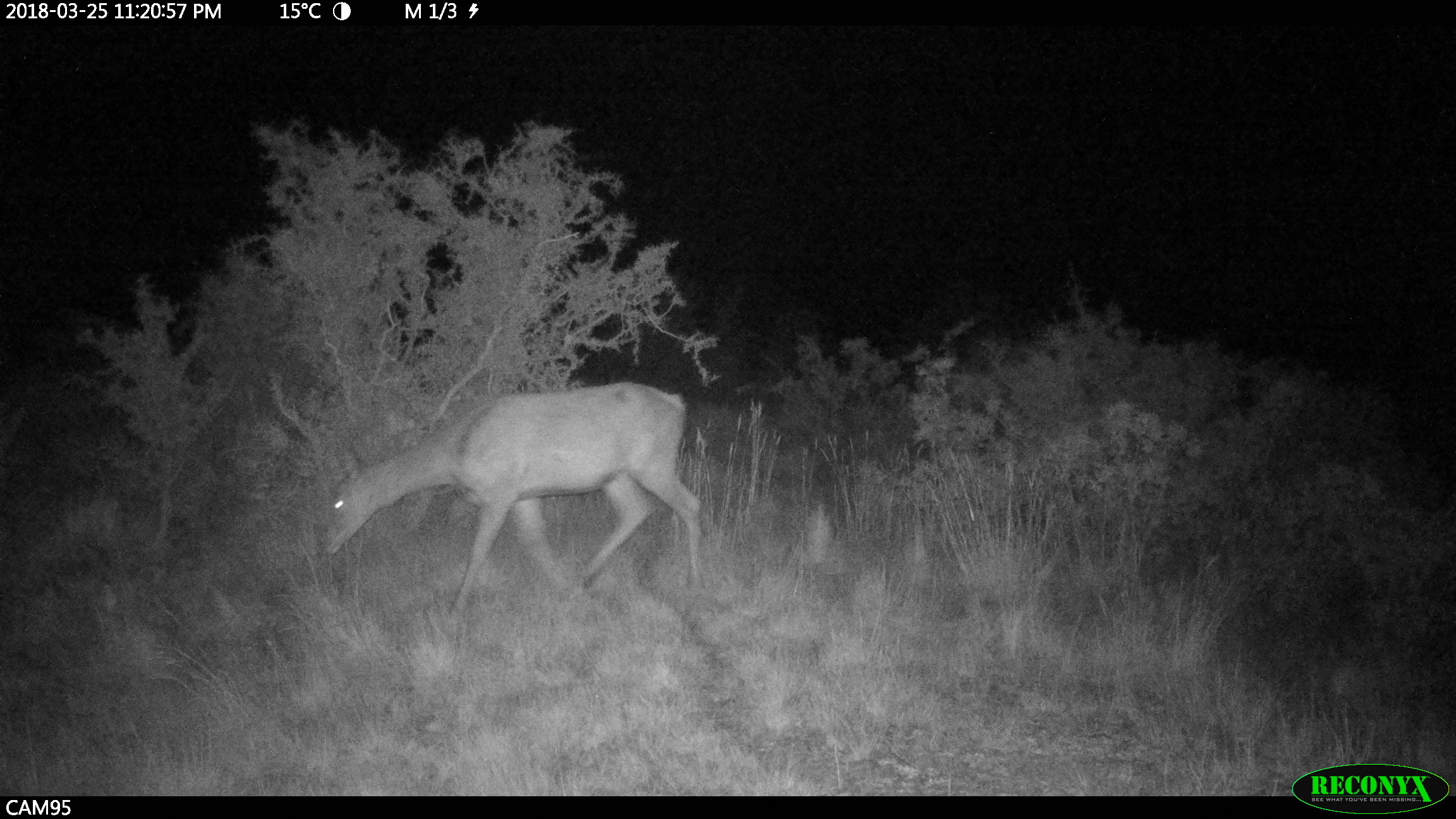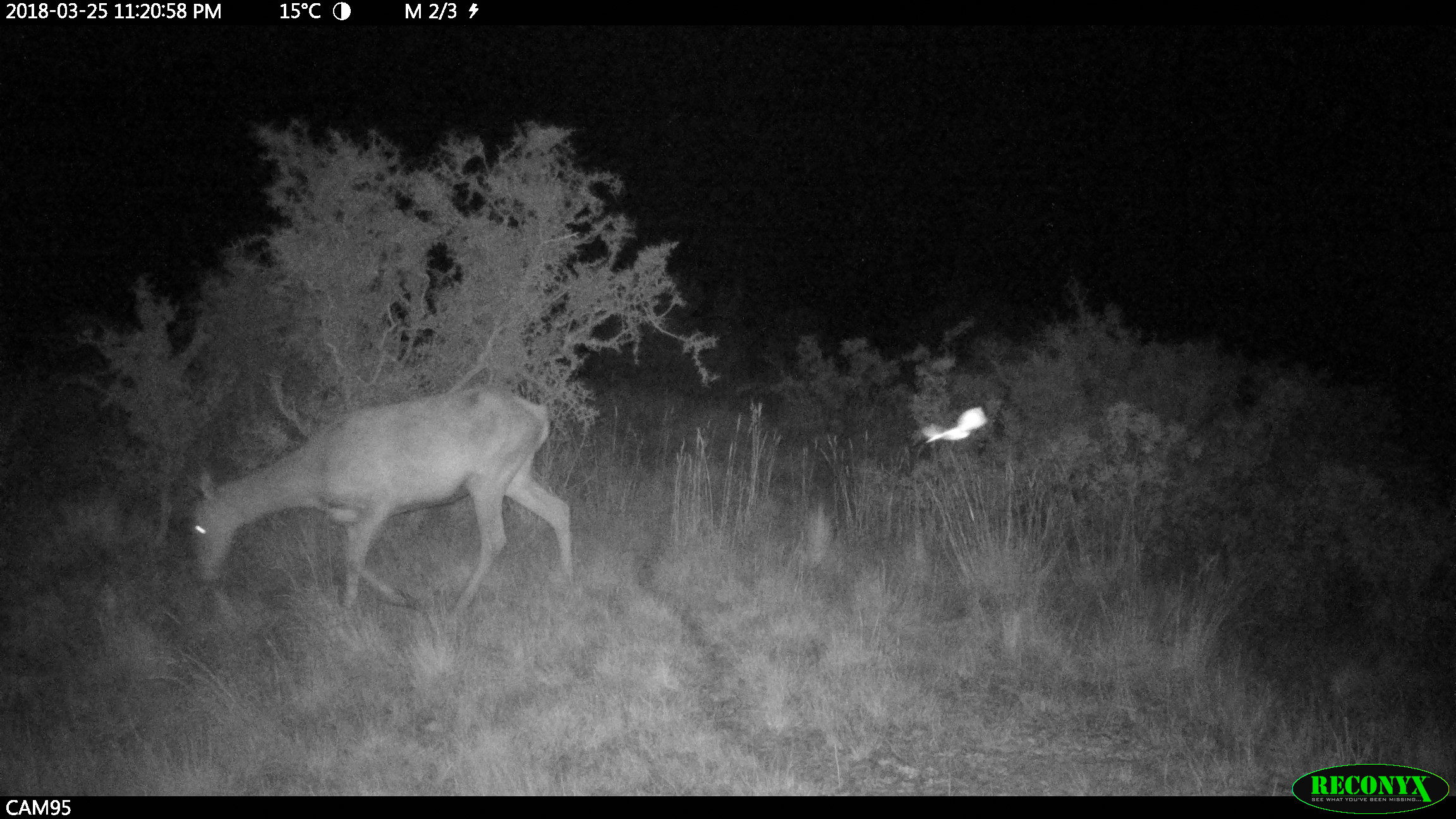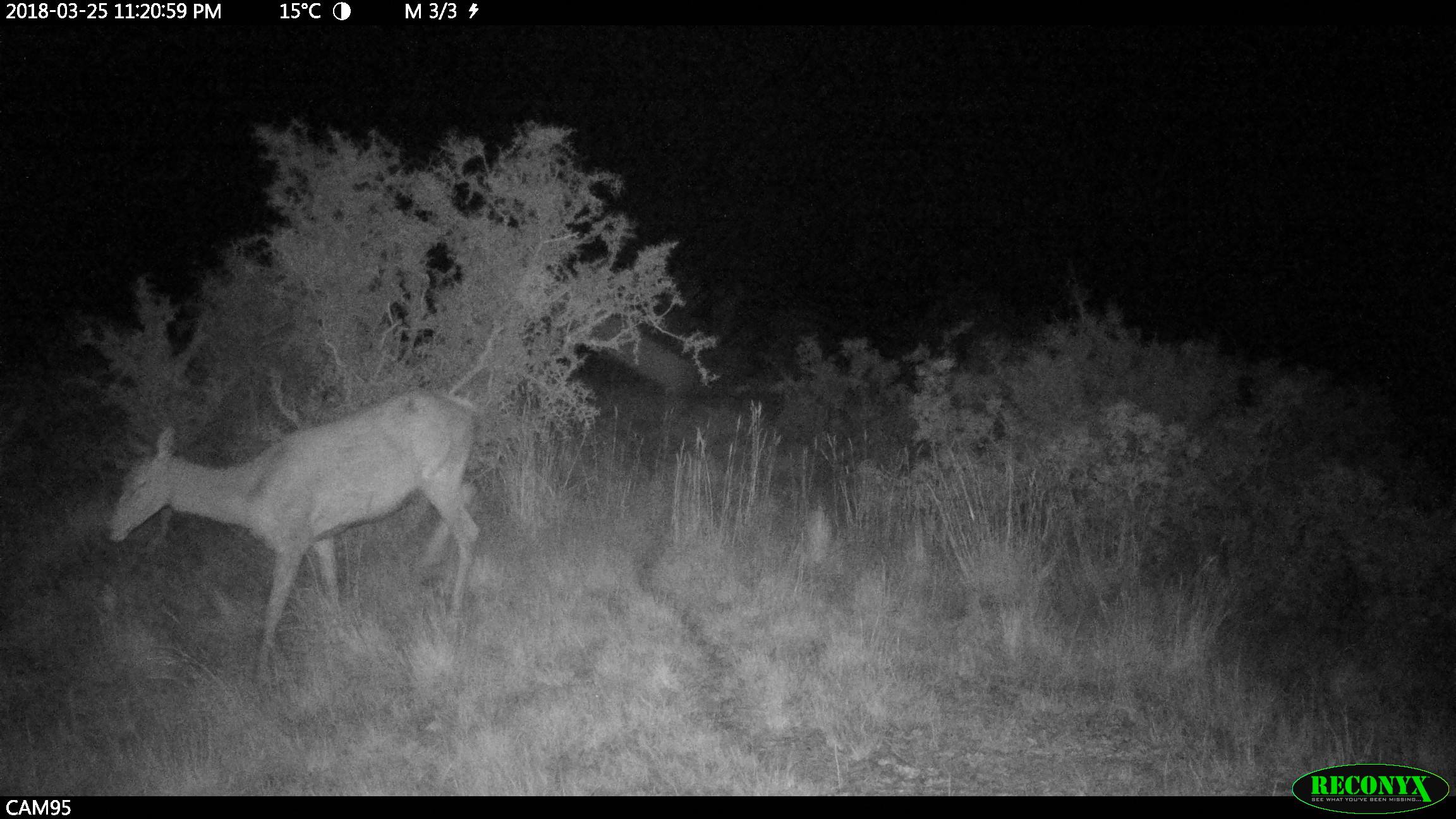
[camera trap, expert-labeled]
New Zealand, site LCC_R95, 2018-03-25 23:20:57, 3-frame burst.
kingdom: Animalia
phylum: Chordata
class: Mammalia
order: Artiodactyla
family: Cervidae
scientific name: Cervidae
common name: deer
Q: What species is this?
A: Deer (Cervidae).